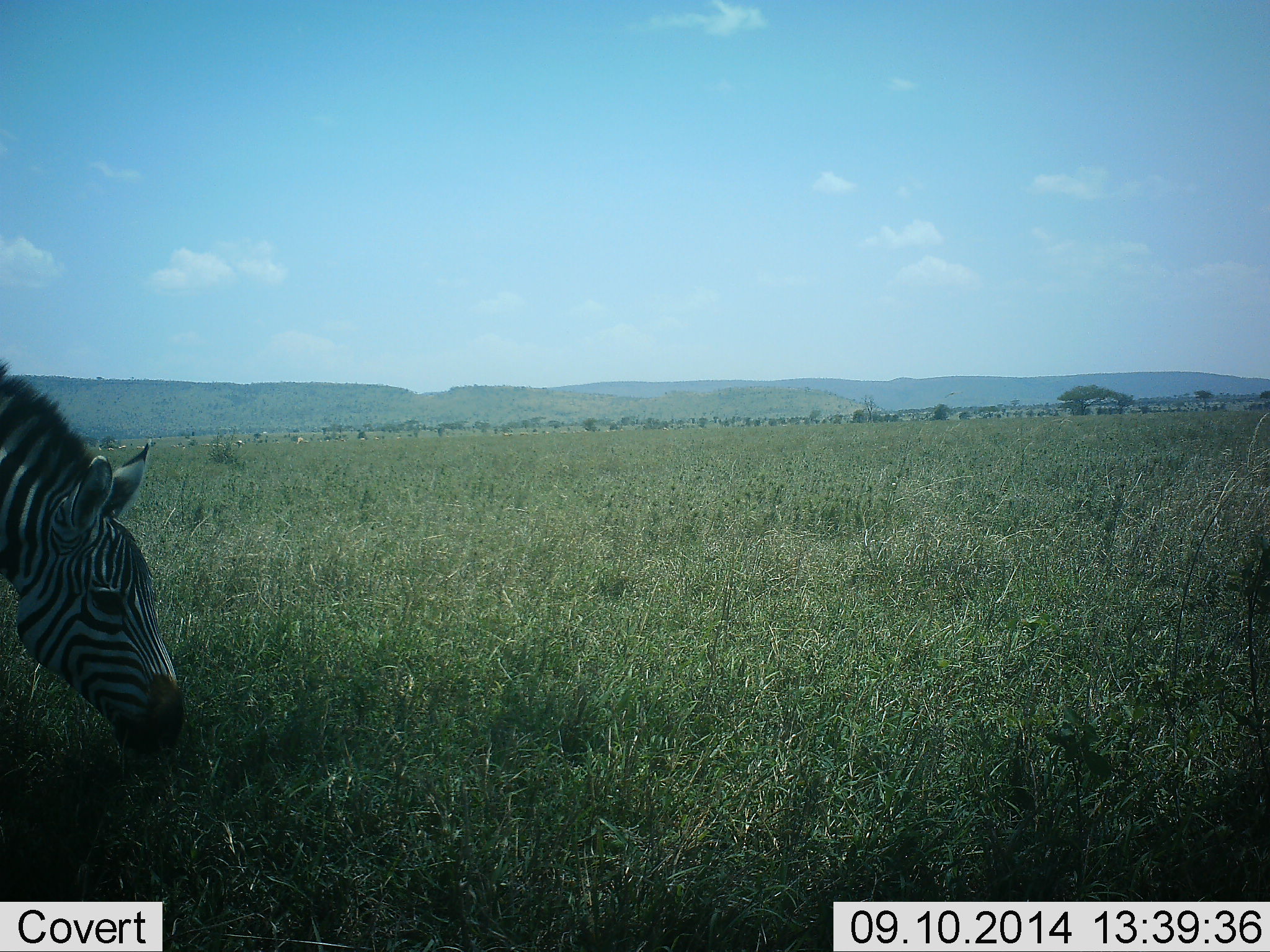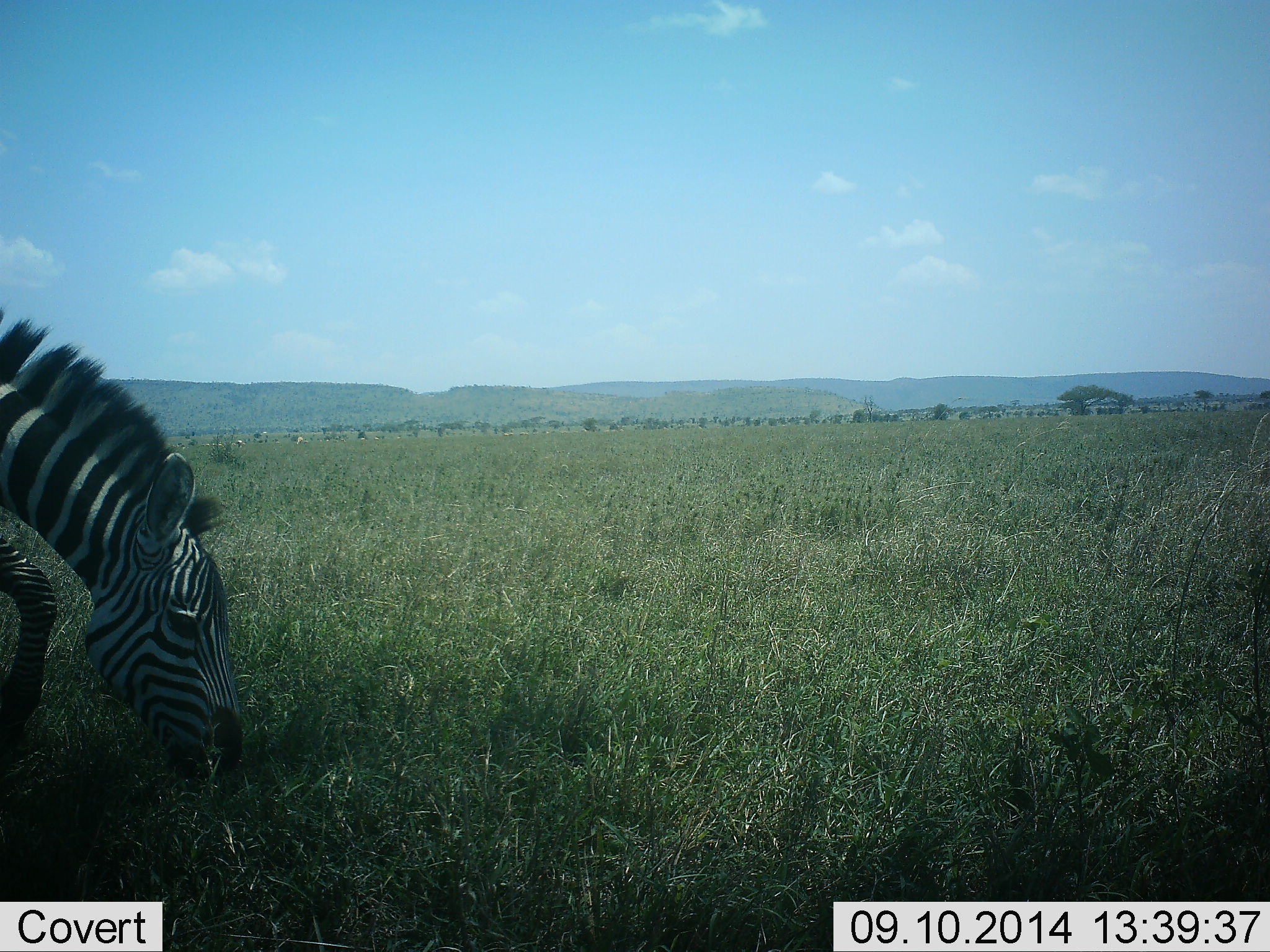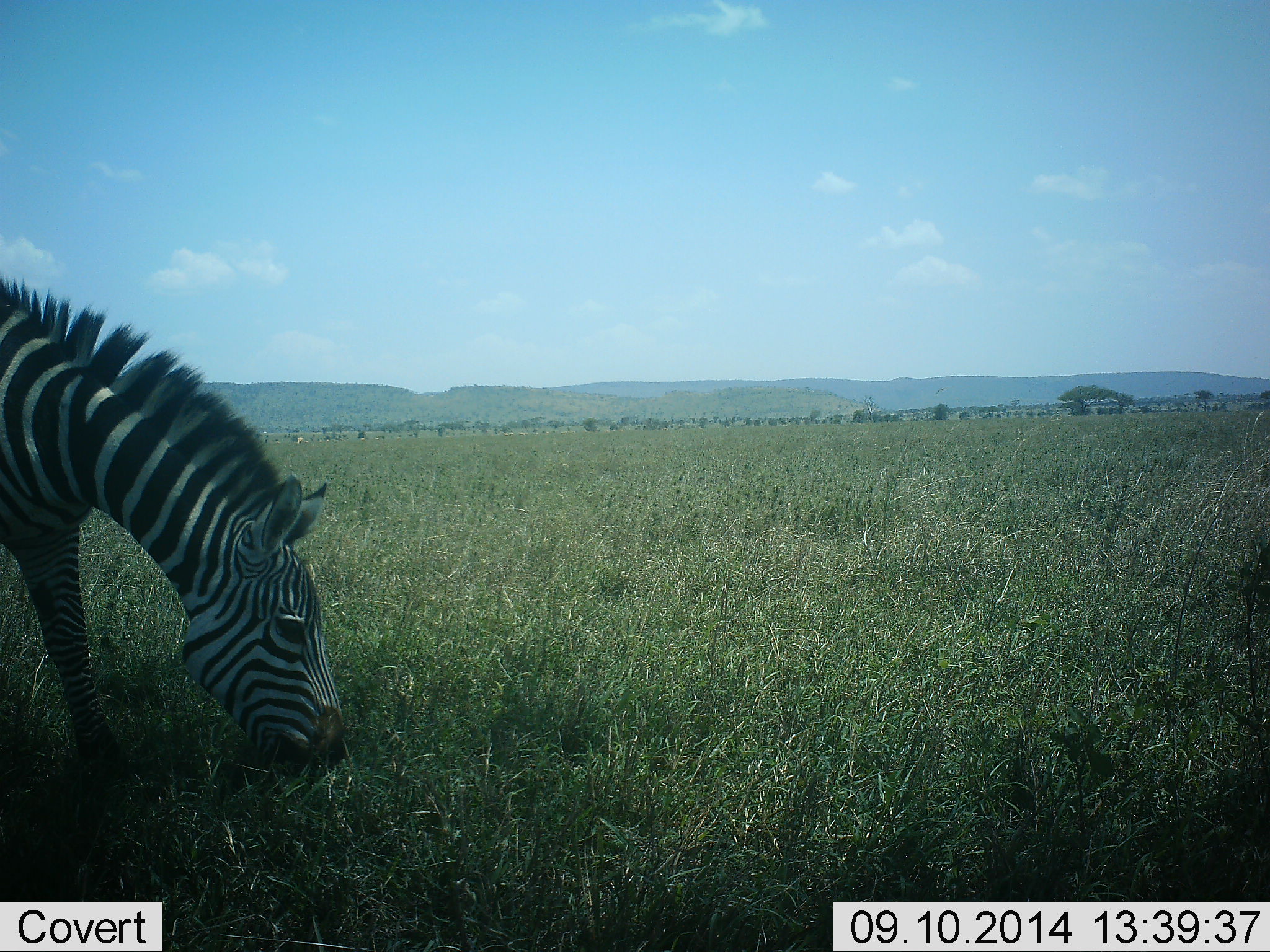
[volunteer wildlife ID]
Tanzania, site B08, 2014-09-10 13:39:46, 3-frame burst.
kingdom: Animalia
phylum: Chordata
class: Mammalia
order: Perissodactyla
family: Equidae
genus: Equus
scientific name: Equus quagga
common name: plains zebra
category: zebra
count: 1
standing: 20%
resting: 0%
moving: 30%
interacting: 0%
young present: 0%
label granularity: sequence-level